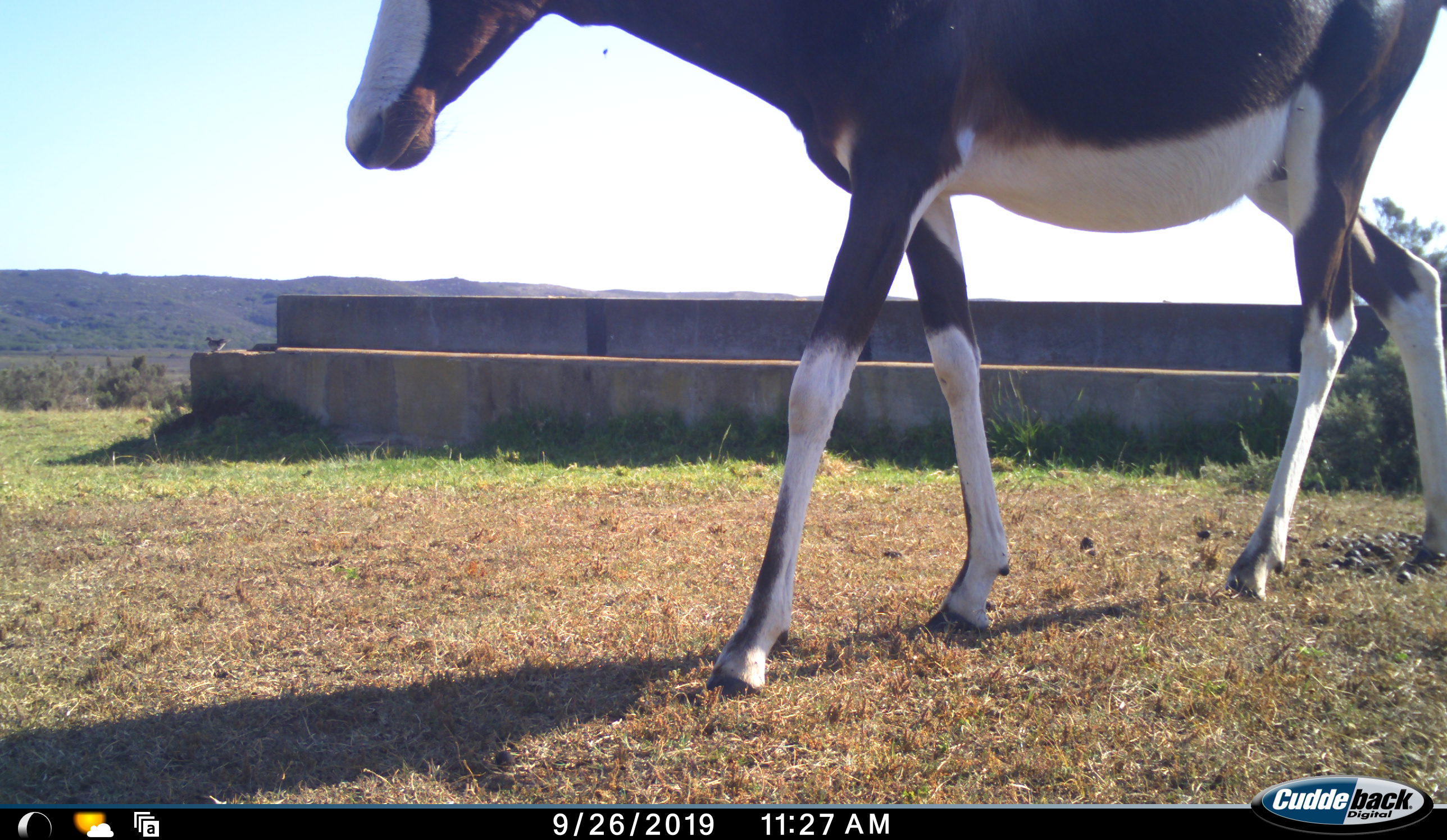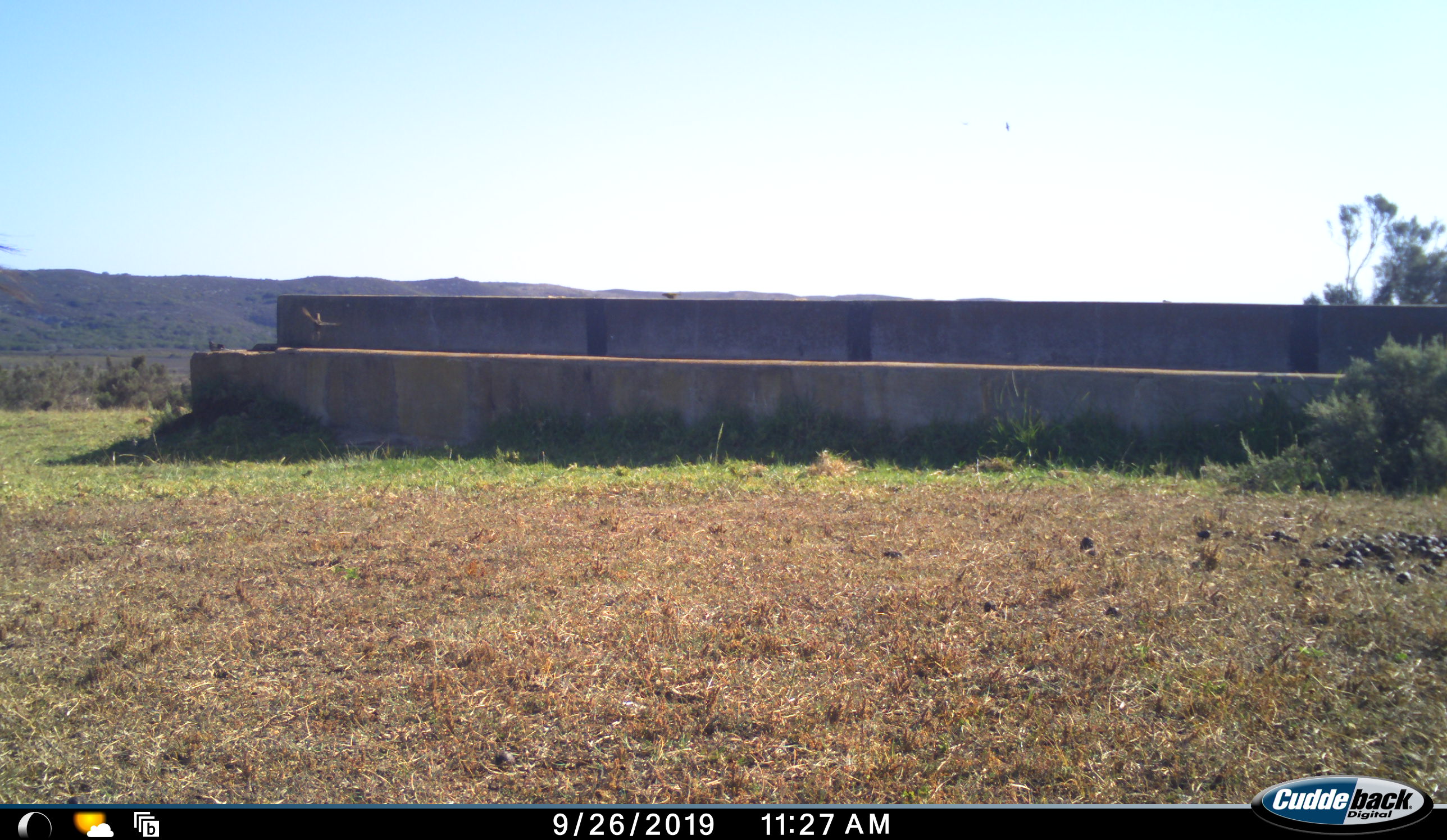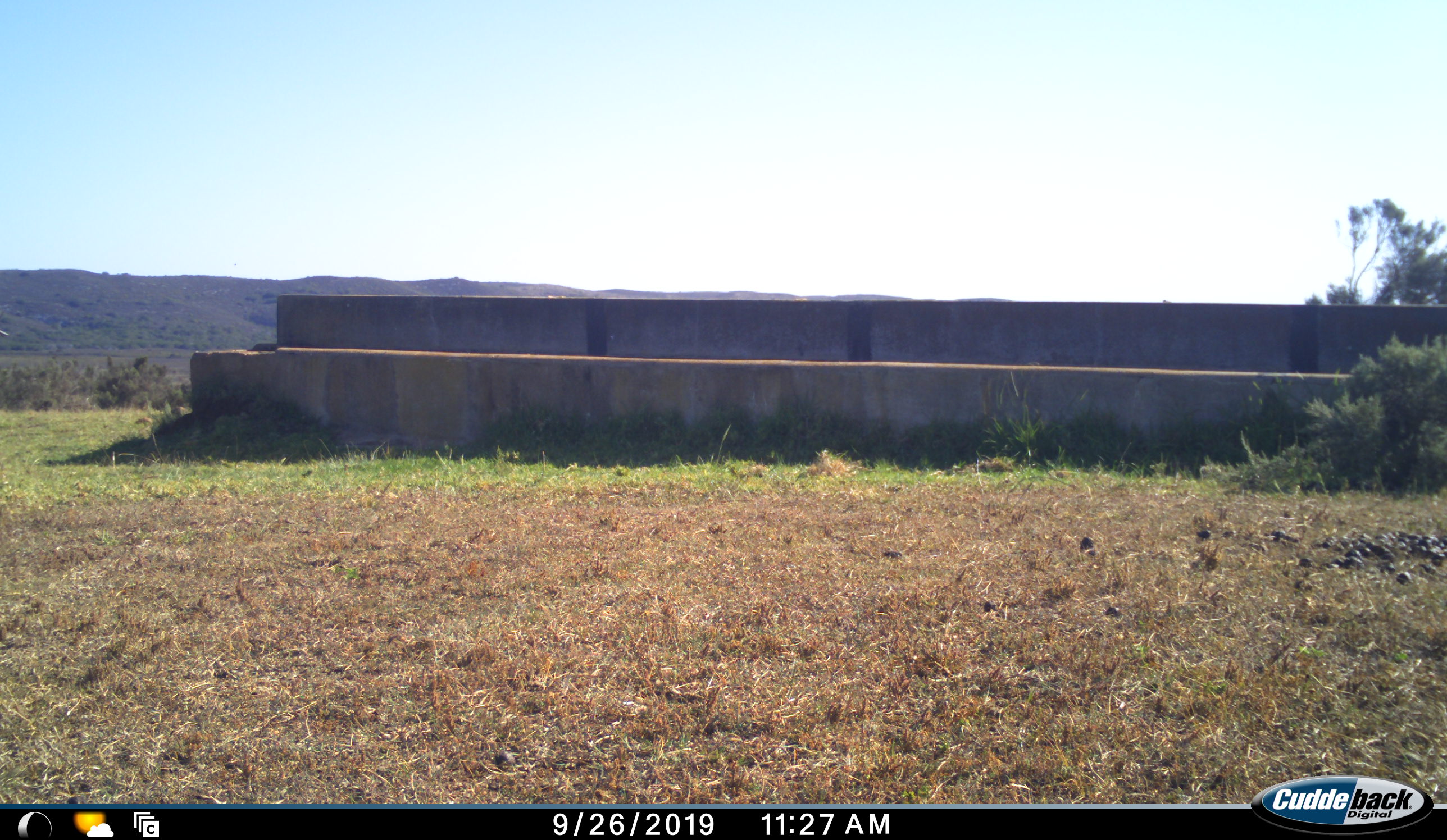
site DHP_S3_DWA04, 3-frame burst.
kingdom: Animalia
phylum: Chordata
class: Mammalia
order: Artiodactyla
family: Bovidae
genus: Damaliscus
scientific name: Damaliscus pygargus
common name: bontebok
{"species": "bontebok (Damaliscus pygargus)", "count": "1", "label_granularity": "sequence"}